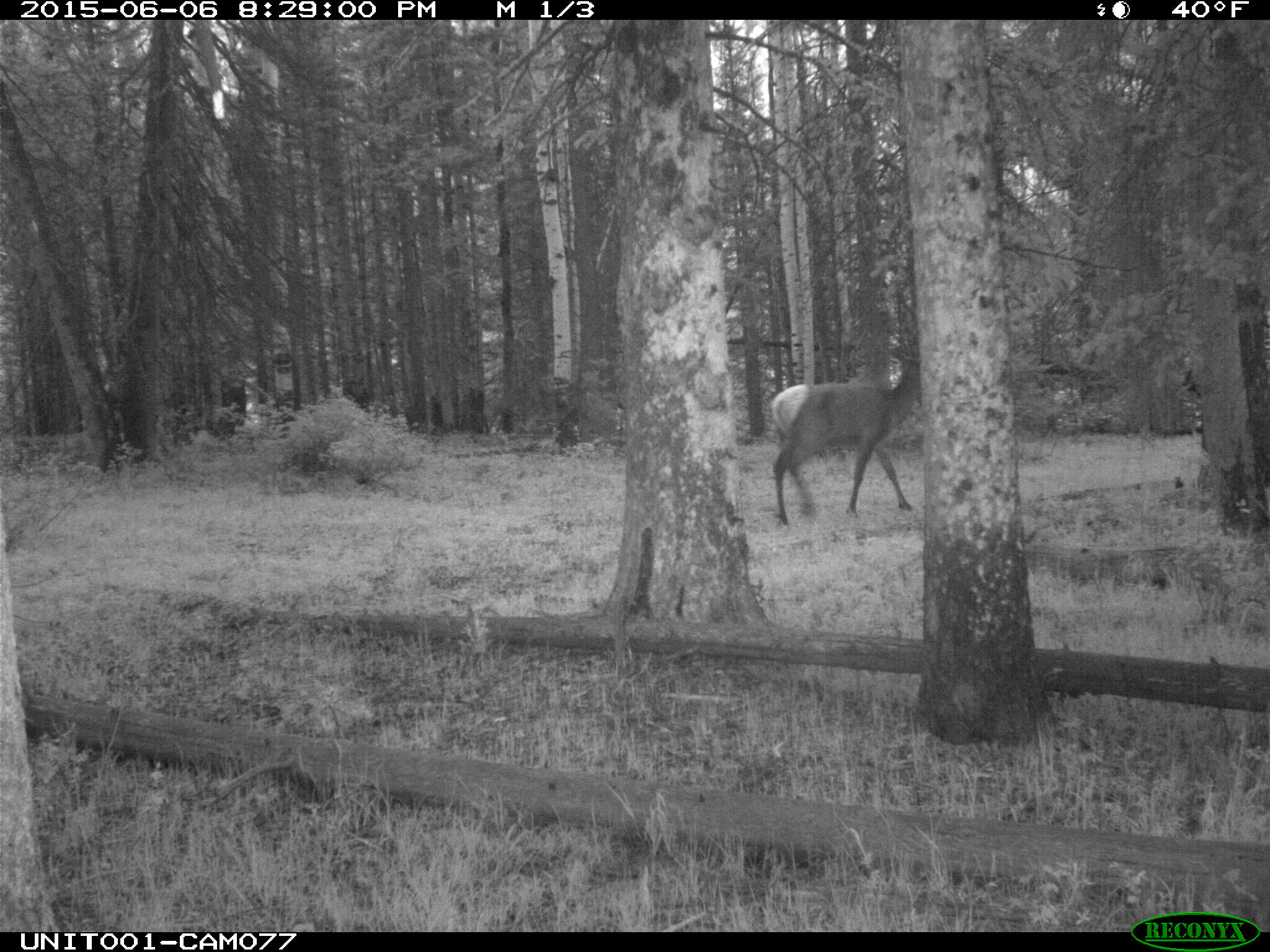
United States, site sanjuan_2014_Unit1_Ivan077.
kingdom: Animalia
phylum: Chordata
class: Mammalia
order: Artiodactyla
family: Cervidae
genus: Cervus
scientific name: Cervus elaphus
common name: red deer